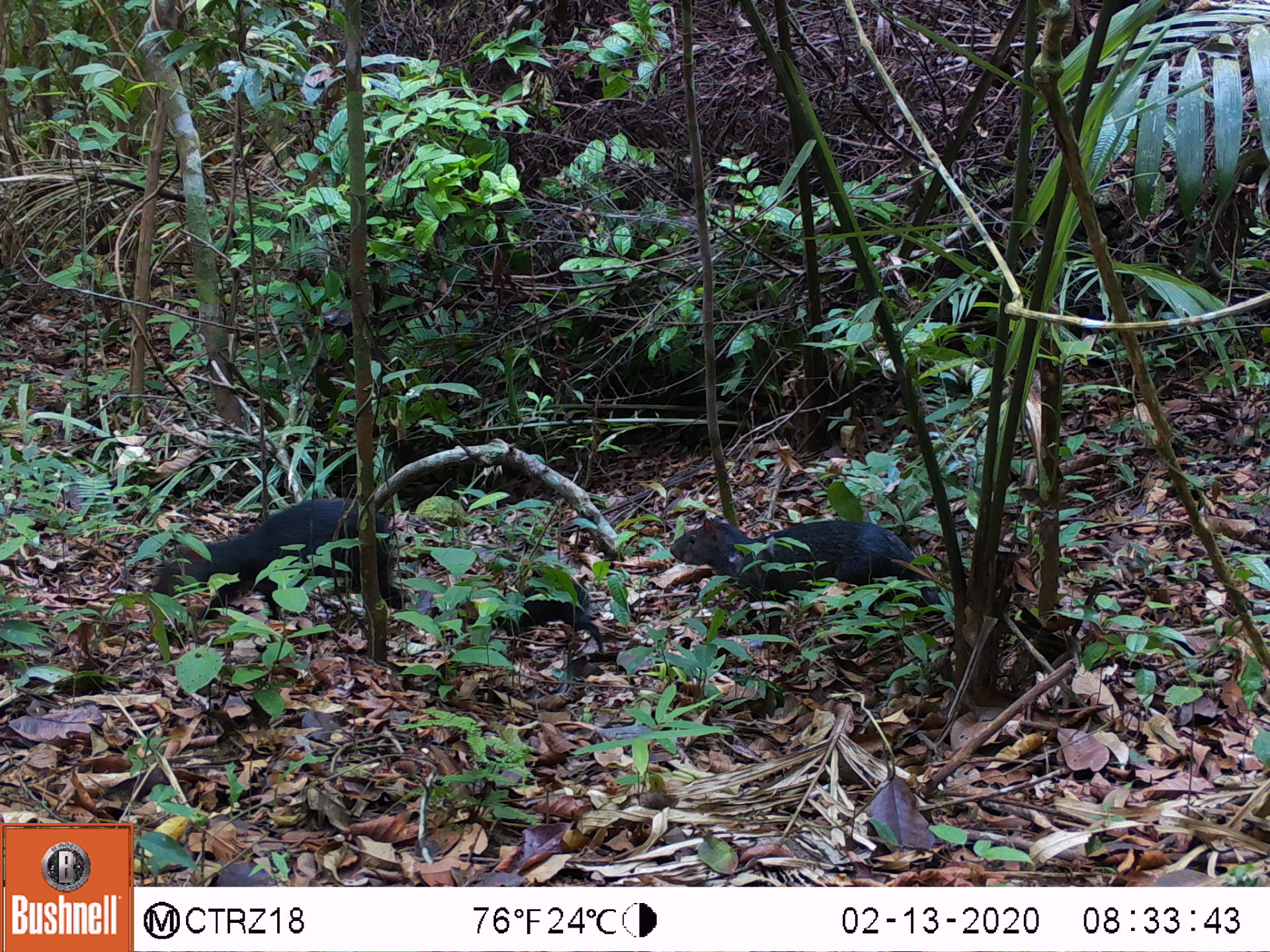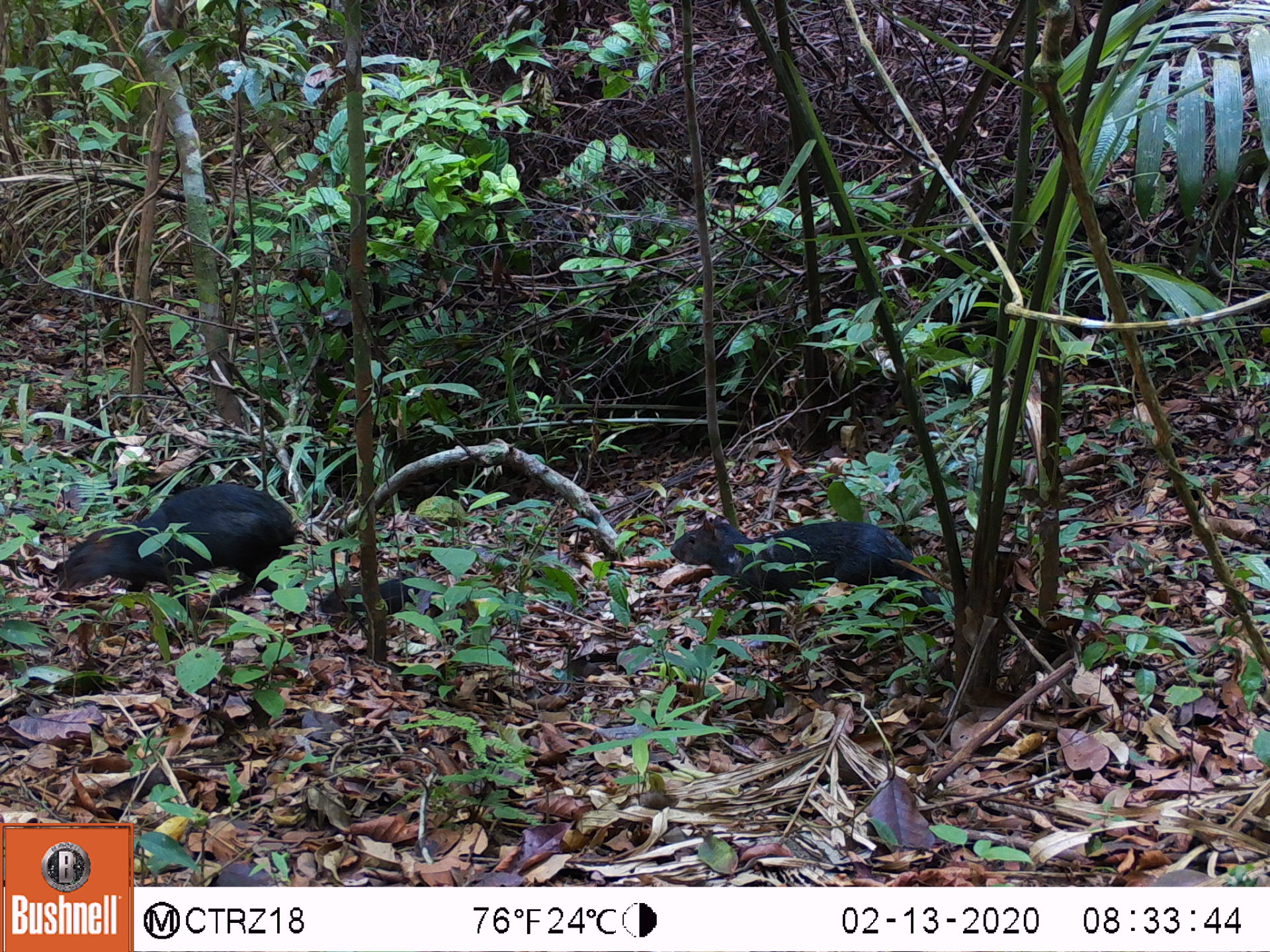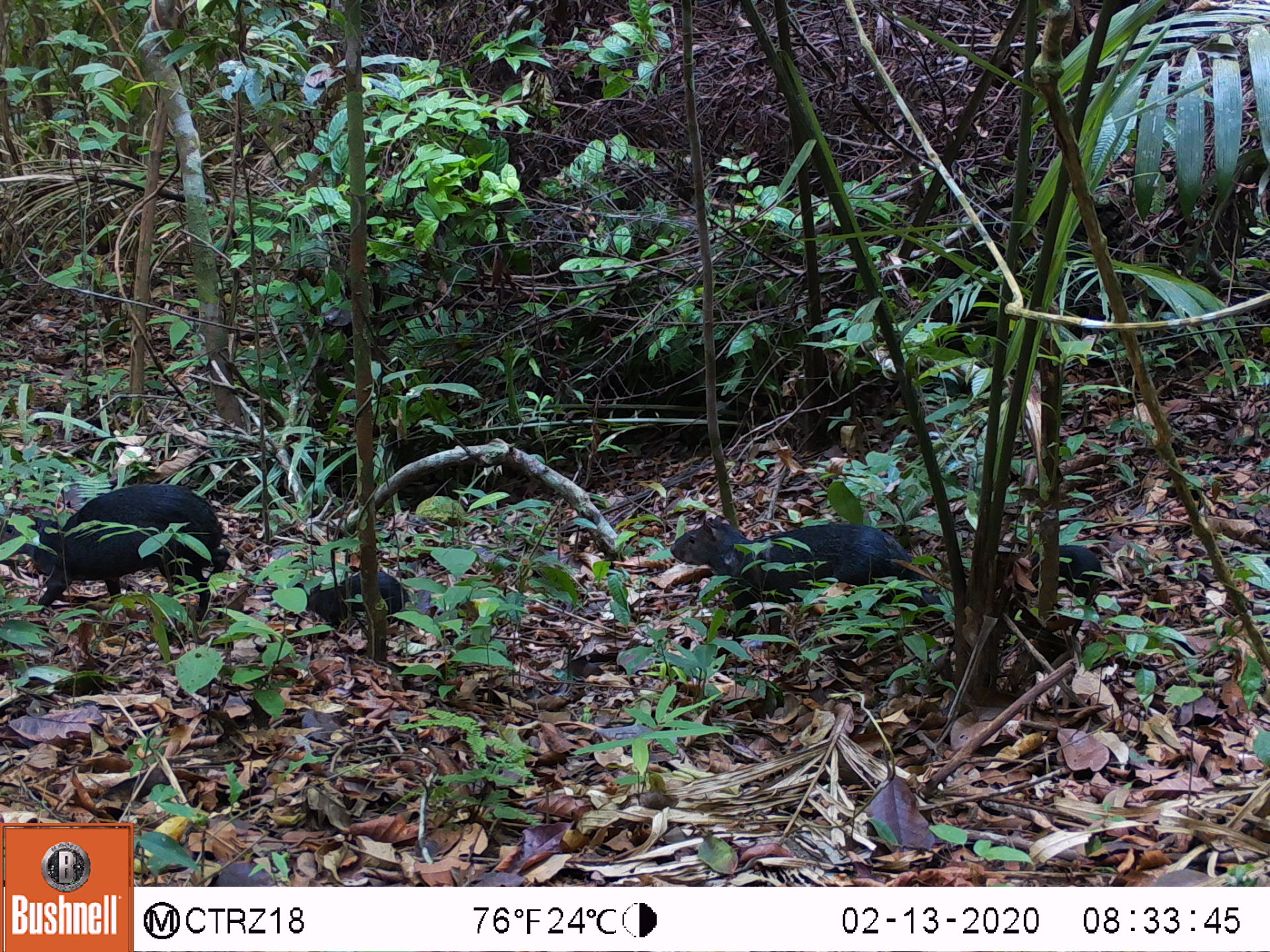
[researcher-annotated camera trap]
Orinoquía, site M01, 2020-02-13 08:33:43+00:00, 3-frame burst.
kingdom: Animalia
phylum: Chordata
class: Mammalia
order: Rodentia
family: Dasyproctidae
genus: Dasyprocta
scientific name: Dasyprocta fuliginosa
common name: black agouti